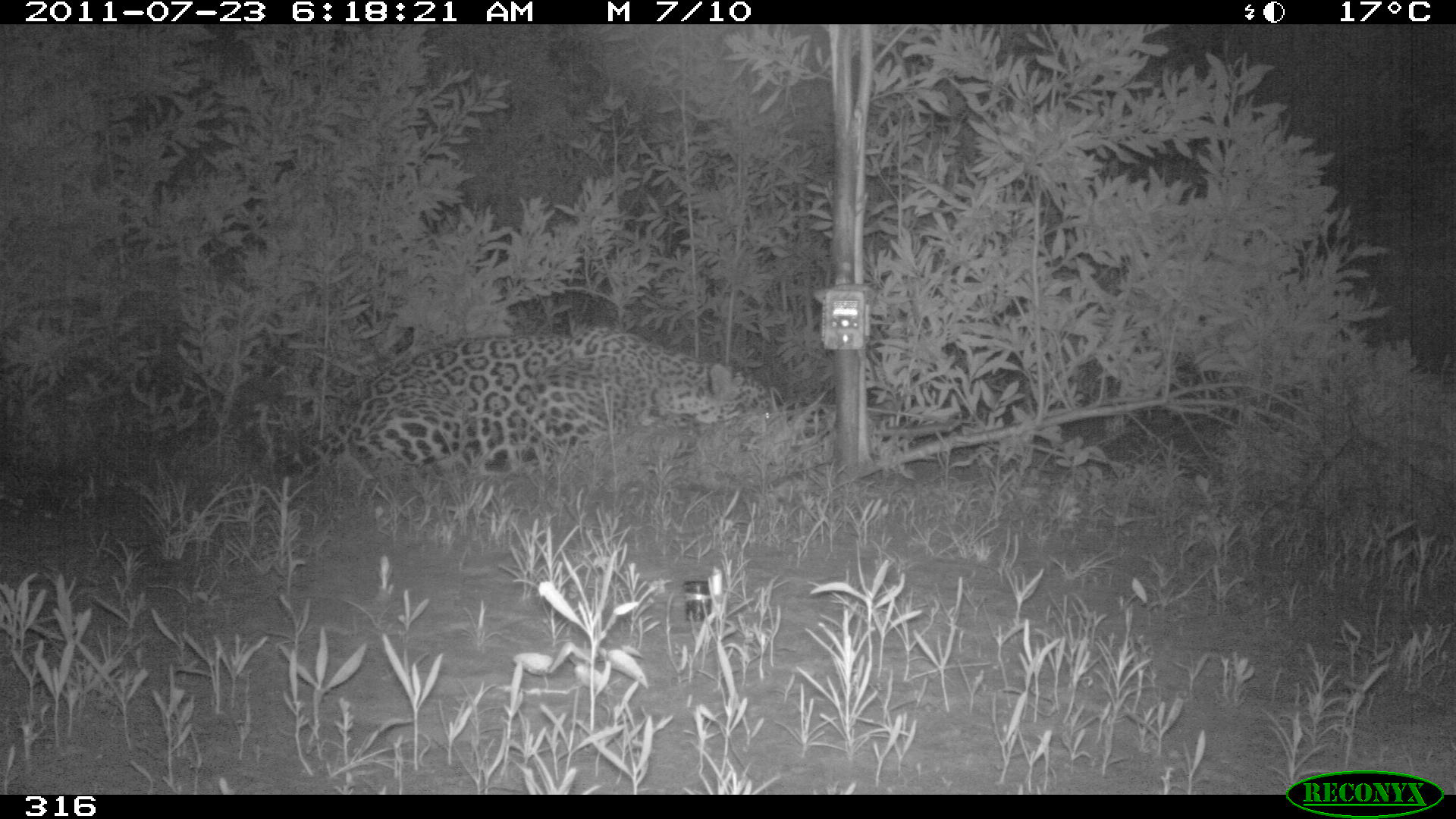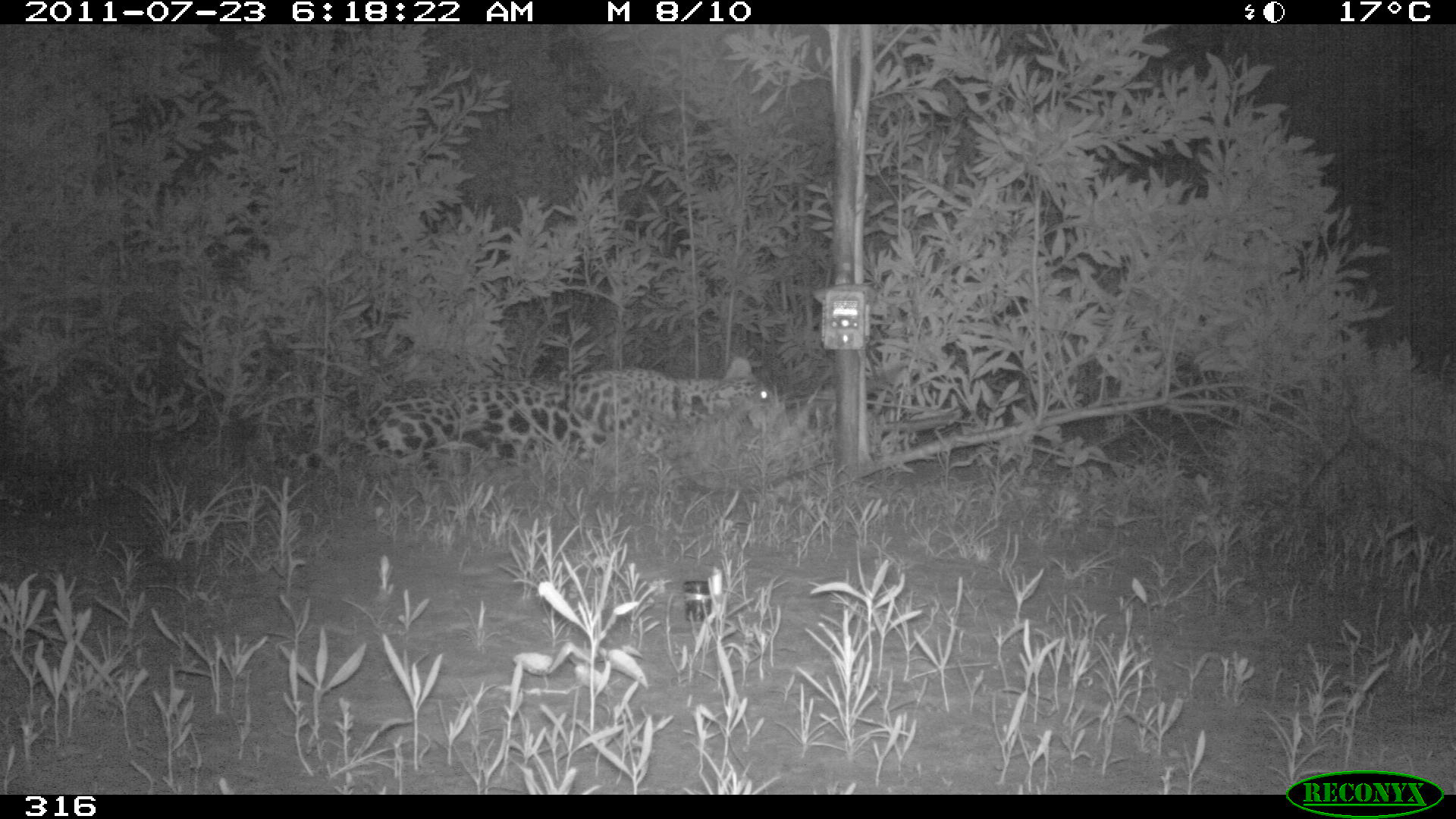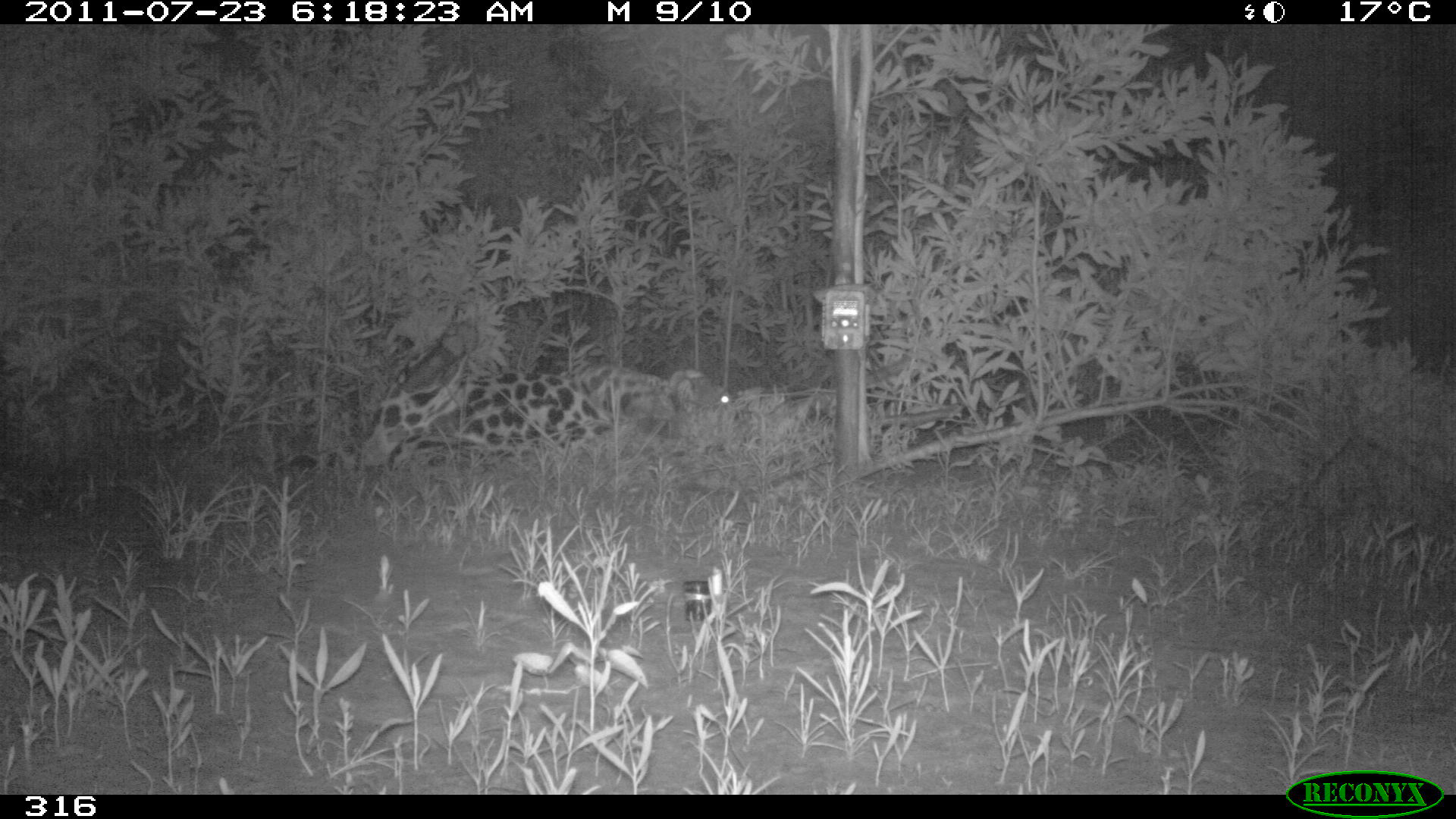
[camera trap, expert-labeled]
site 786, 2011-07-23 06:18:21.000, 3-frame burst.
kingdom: Animalia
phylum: Chordata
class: Mammalia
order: Carnivora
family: Felidae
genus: Panthera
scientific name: Panthera onca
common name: jaguar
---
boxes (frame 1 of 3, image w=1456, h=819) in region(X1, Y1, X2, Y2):
panthera onca: region(221, 322, 790, 486)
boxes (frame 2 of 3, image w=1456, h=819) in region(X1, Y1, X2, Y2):
panthera onca: region(244, 354, 791, 484)